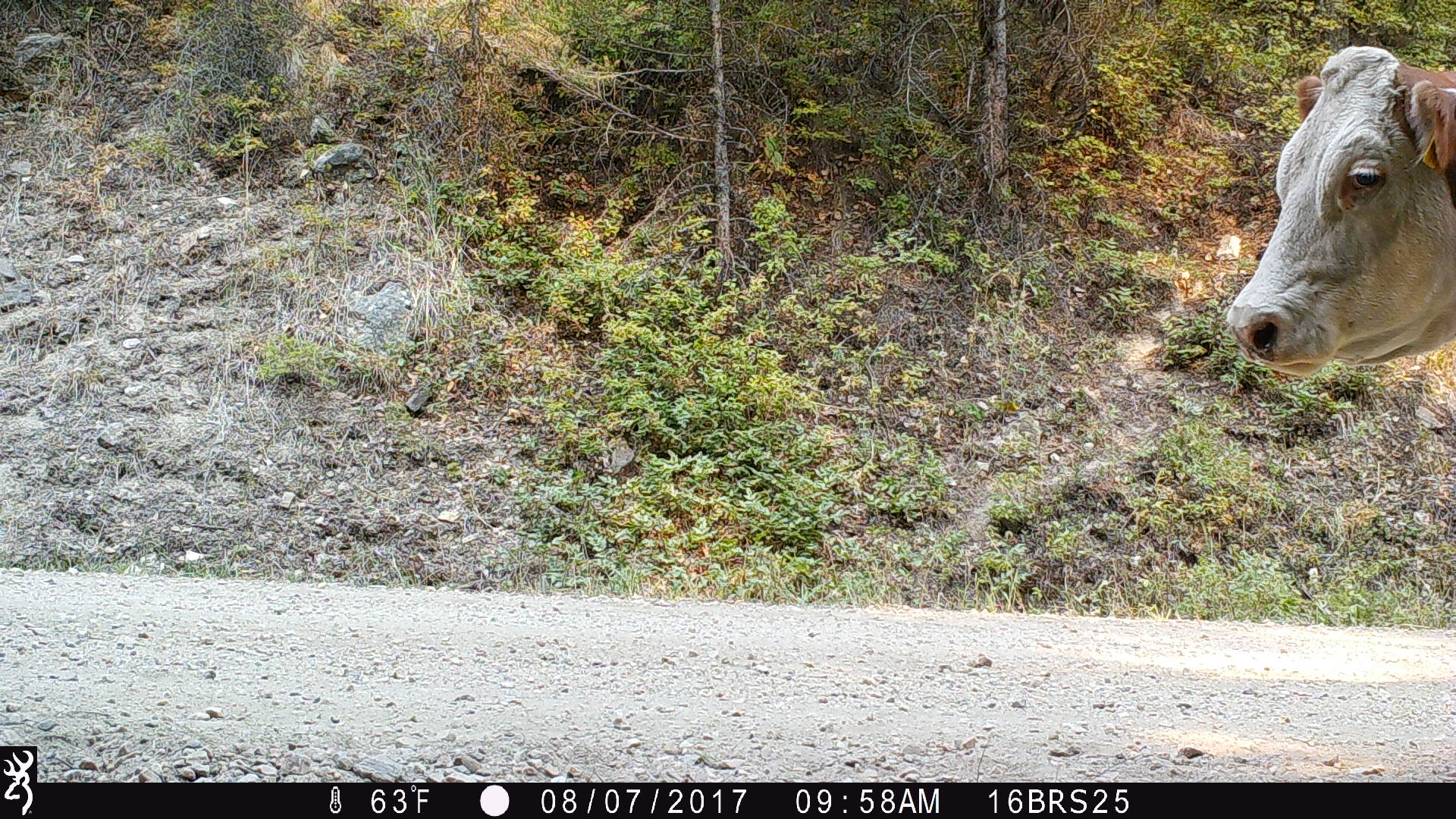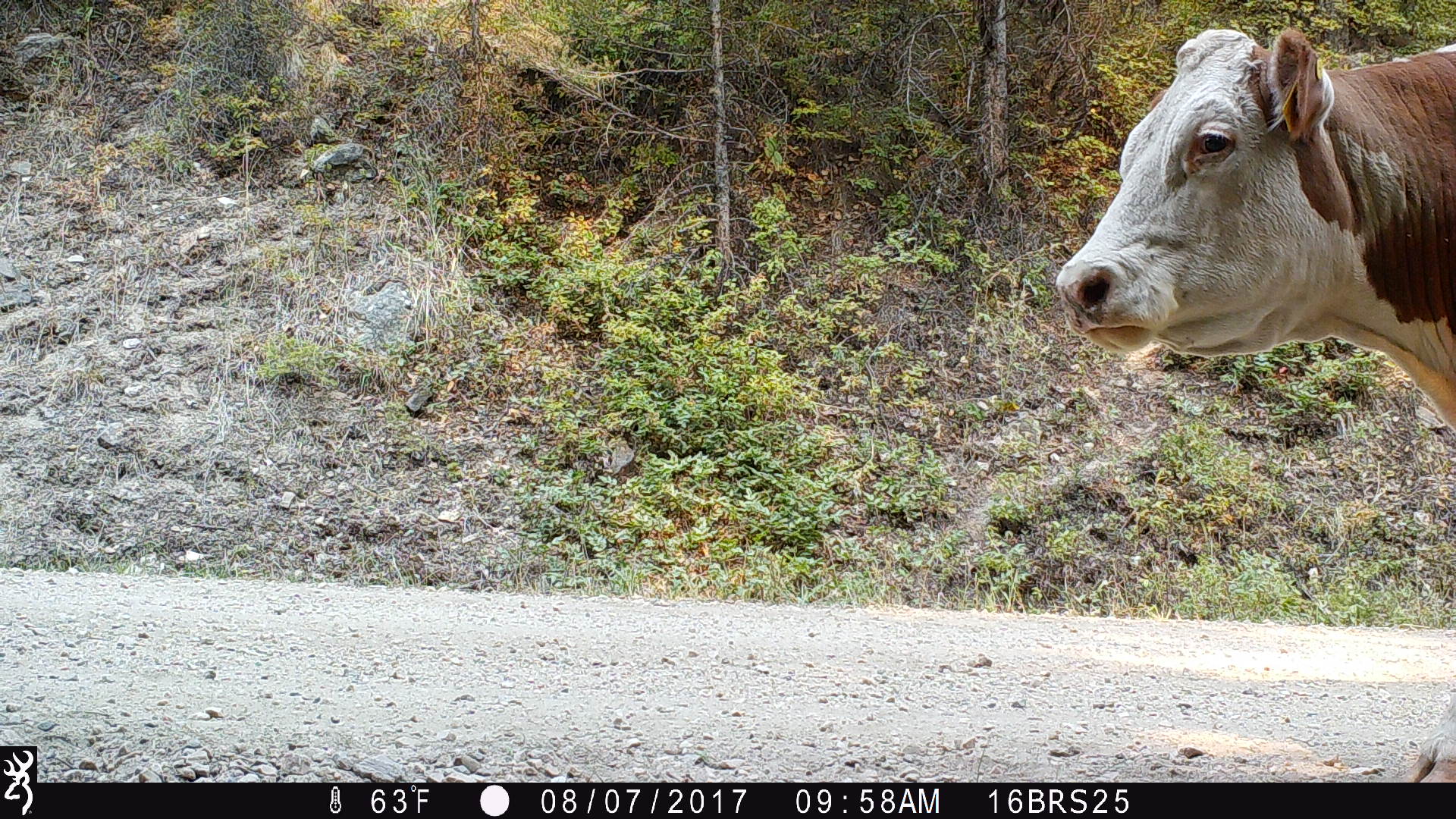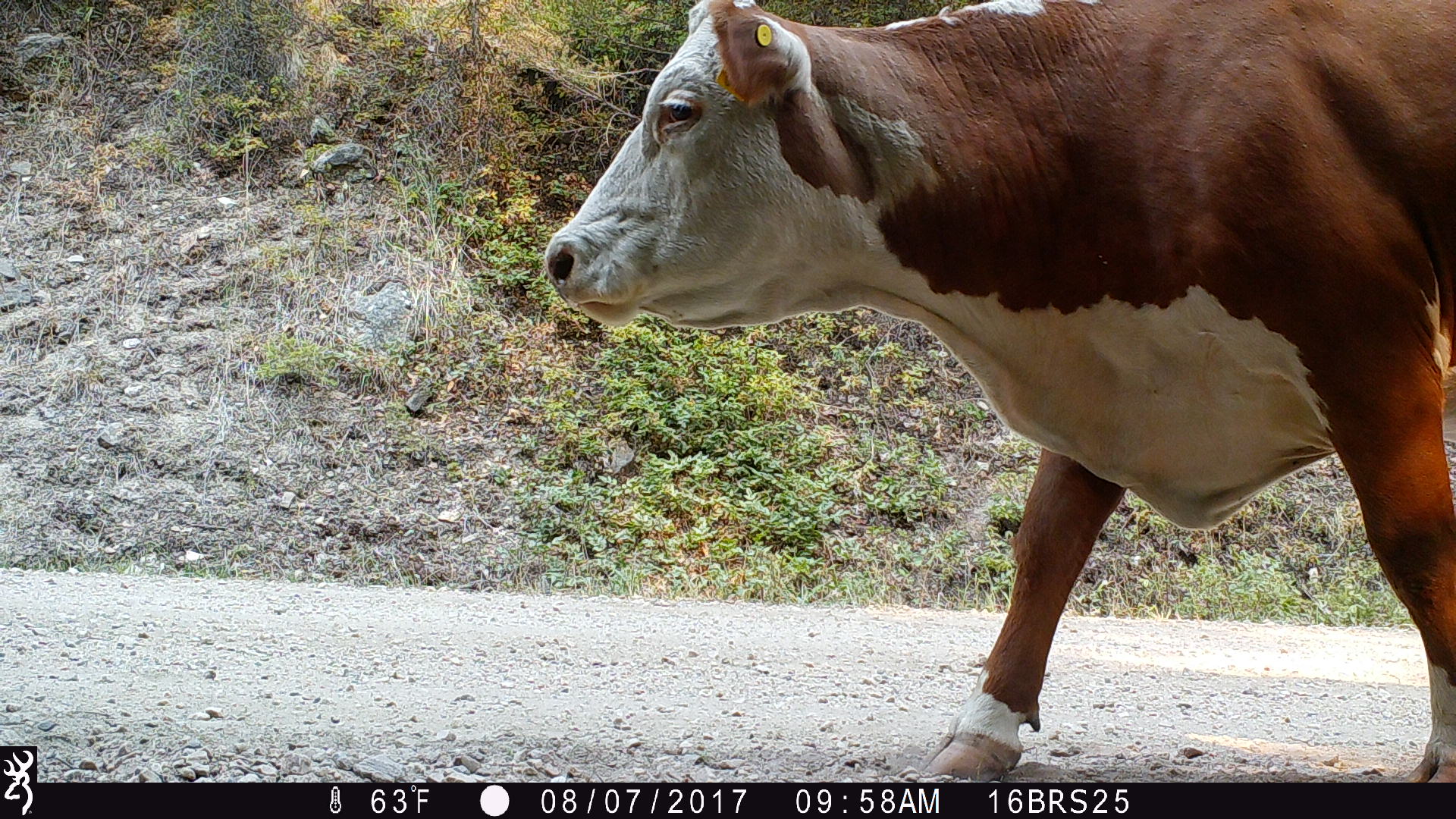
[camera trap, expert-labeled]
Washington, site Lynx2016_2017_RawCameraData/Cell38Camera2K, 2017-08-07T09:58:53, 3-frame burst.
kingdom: Animalia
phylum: Chordata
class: Mammalia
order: Artiodactyla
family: Bovidae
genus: Bos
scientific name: Bos taurus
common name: domestic cattle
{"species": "domestic cattle (Bos taurus)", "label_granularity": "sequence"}